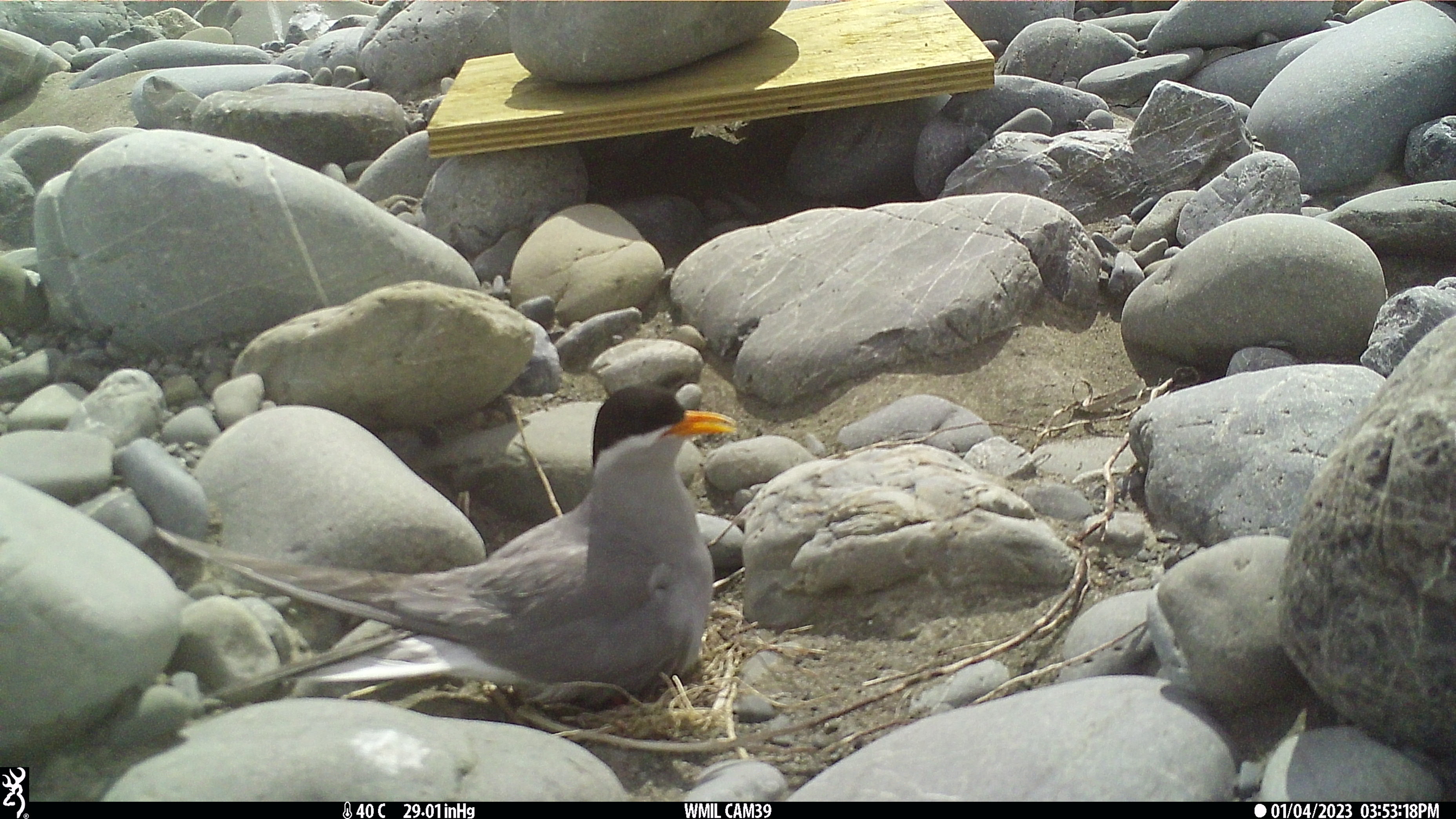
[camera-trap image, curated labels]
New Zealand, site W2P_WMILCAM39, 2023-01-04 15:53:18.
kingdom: Animalia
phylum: Chordata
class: Aves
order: Charadriiformes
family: Laridae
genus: Chlidonias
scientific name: Chlidonias albostriatus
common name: black-fronted tern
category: black fronted tern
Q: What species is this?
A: Black fronted tern (black-fronted tern) (Chlidonias albostriatus).